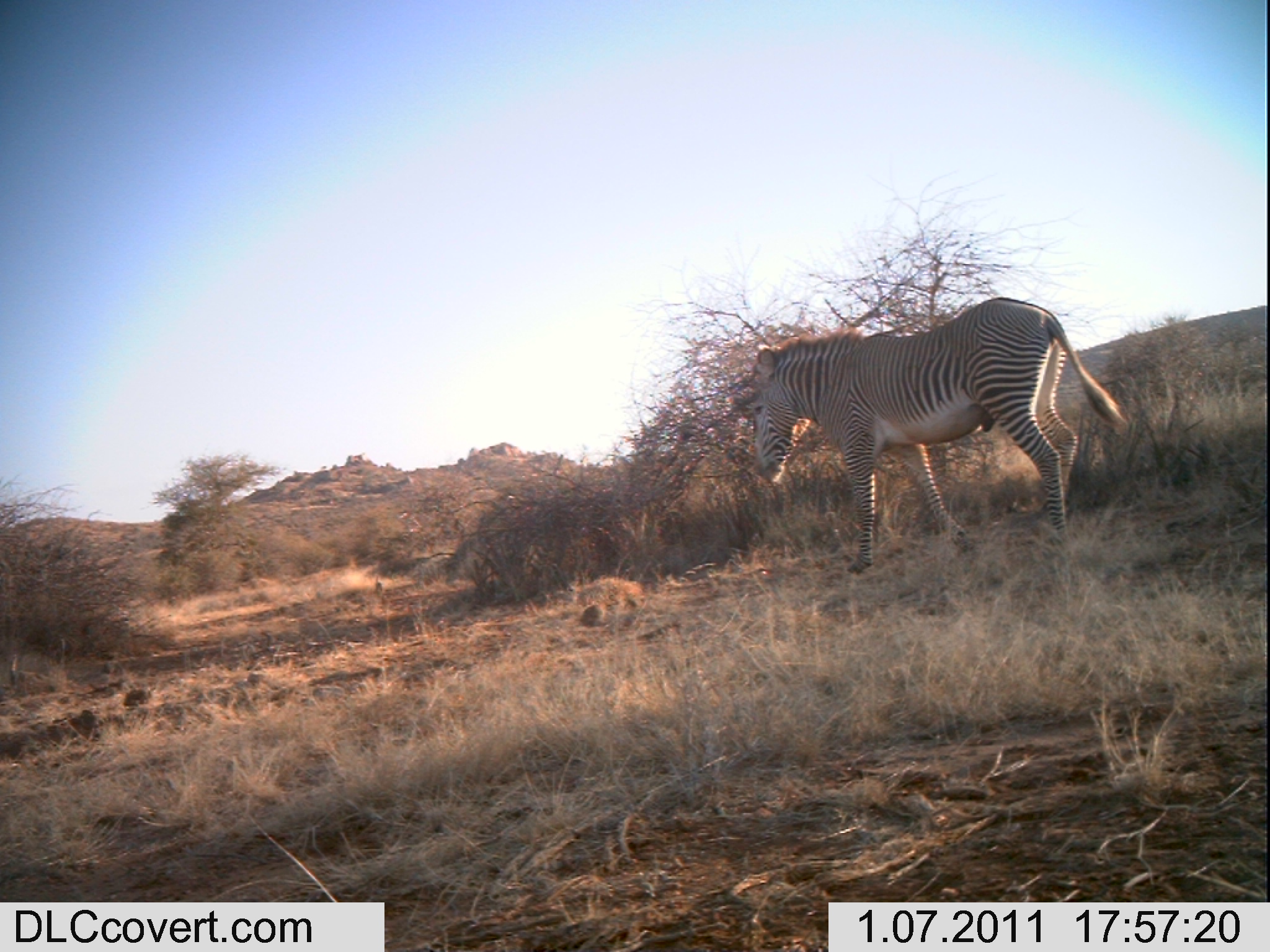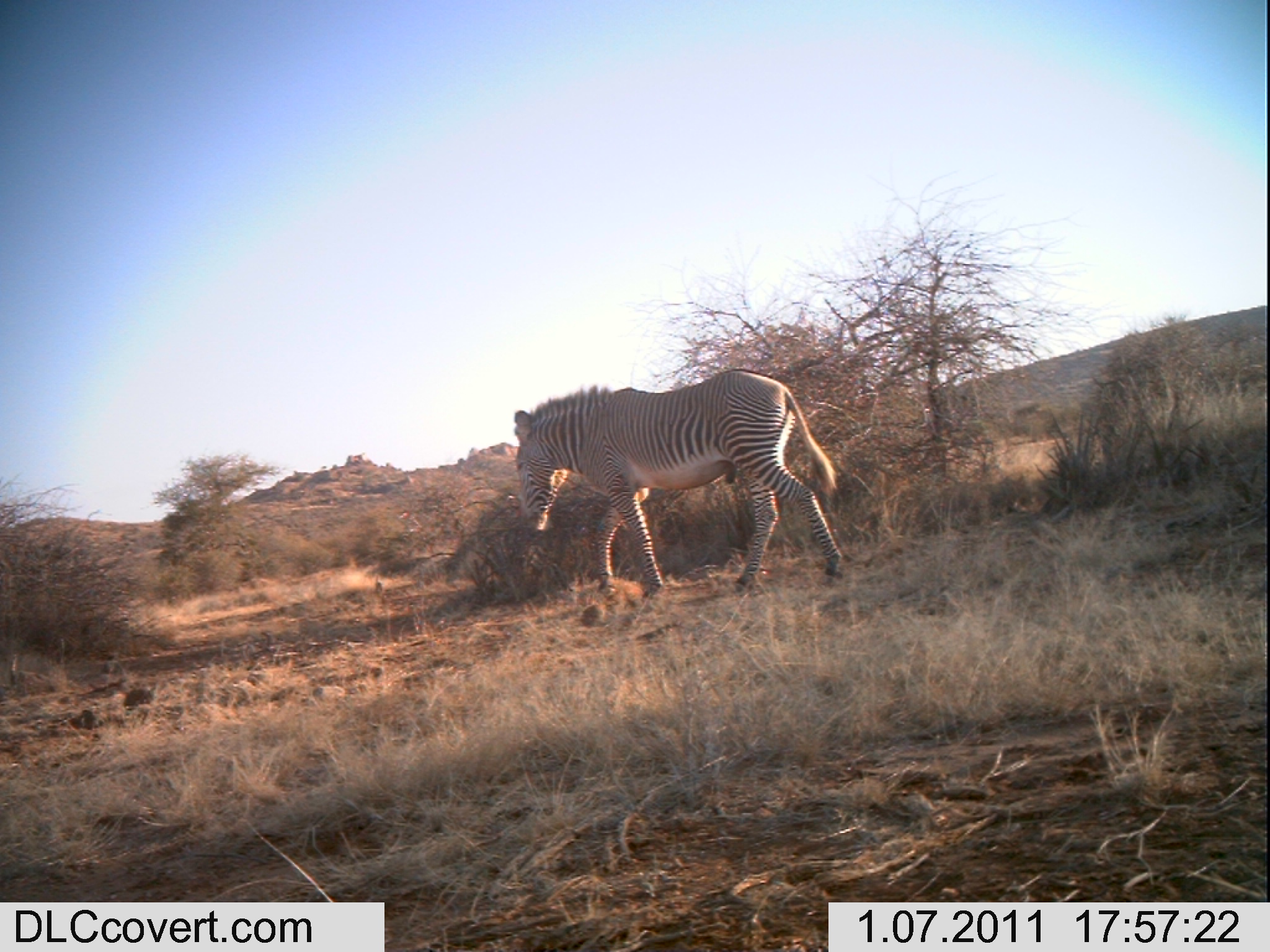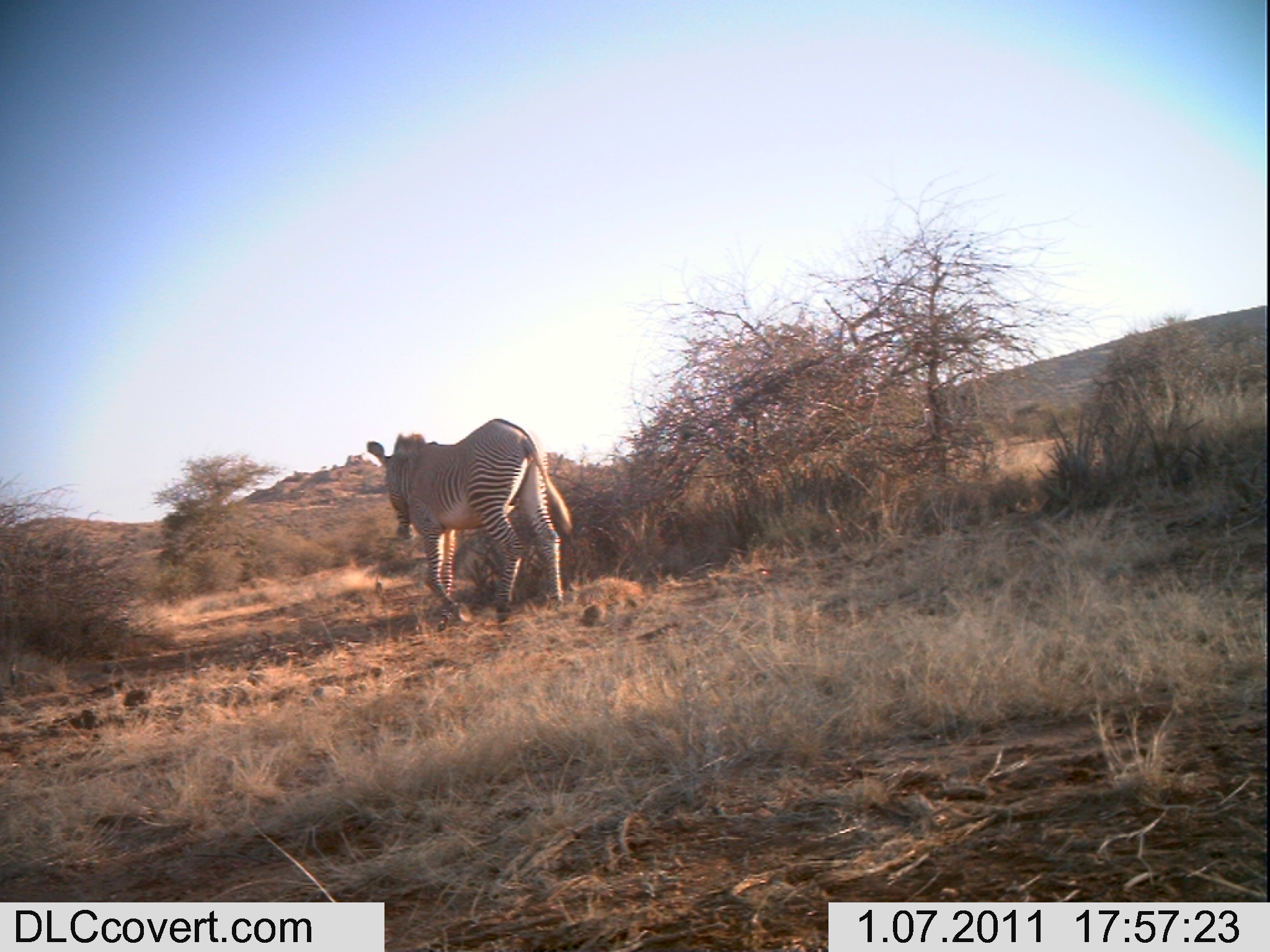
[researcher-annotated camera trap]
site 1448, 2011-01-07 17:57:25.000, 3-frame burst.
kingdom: Animalia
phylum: Chordata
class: Mammalia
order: Perissodactyla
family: Equidae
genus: Equus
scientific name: Equus grevyi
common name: grévy's zebra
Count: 1.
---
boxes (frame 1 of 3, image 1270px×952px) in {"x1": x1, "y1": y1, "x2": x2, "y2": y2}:
equus grevyi: {"x1": 745, "y1": 293, "x2": 1130, "y2": 576}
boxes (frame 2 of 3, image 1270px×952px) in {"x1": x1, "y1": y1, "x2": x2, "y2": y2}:
equus grevyi: {"x1": 510, "y1": 363, "x2": 845, "y2": 601}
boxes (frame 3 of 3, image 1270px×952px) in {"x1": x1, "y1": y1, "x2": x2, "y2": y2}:
equus grevyi: {"x1": 364, "y1": 415, "x2": 573, "y2": 633}